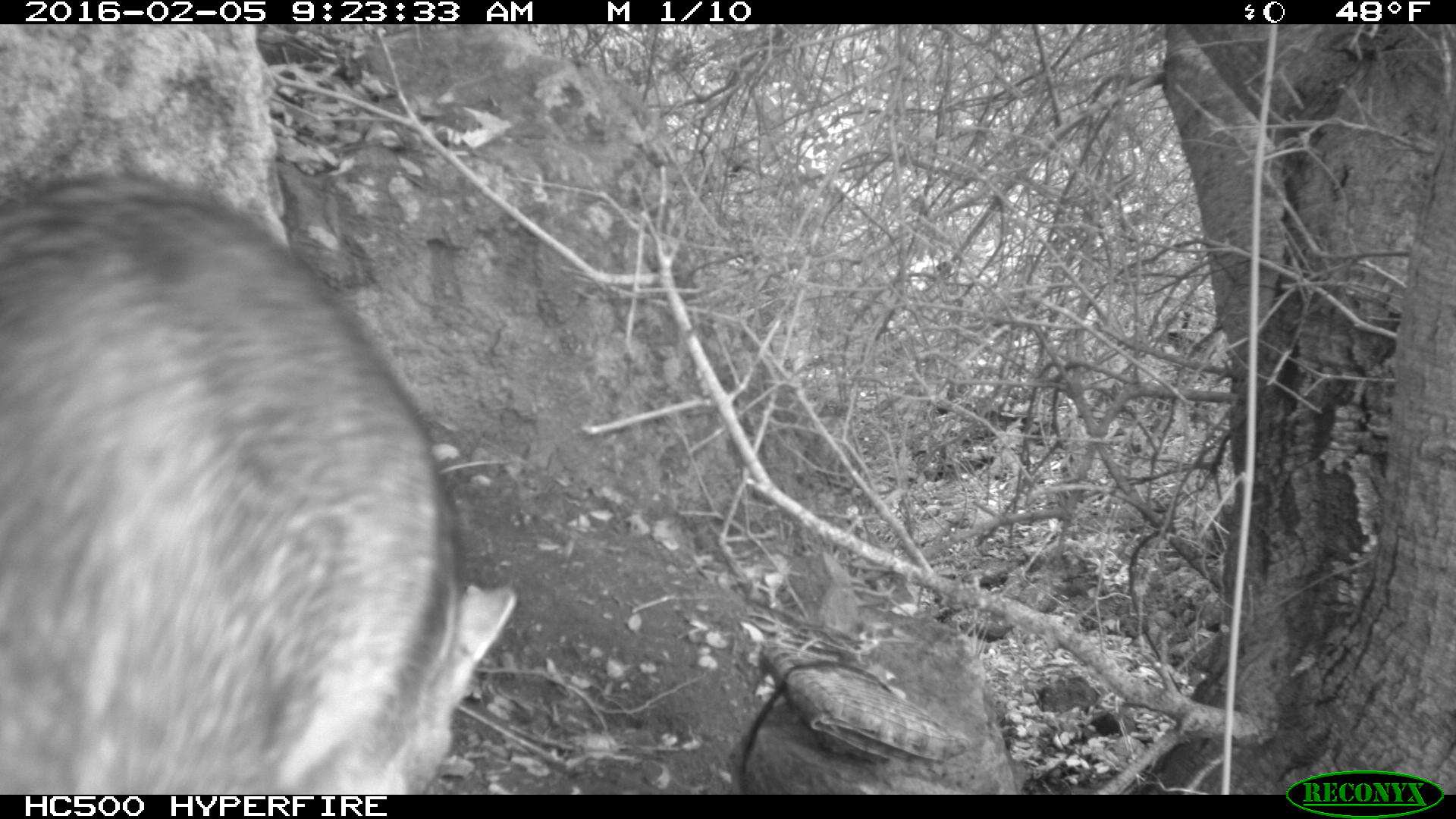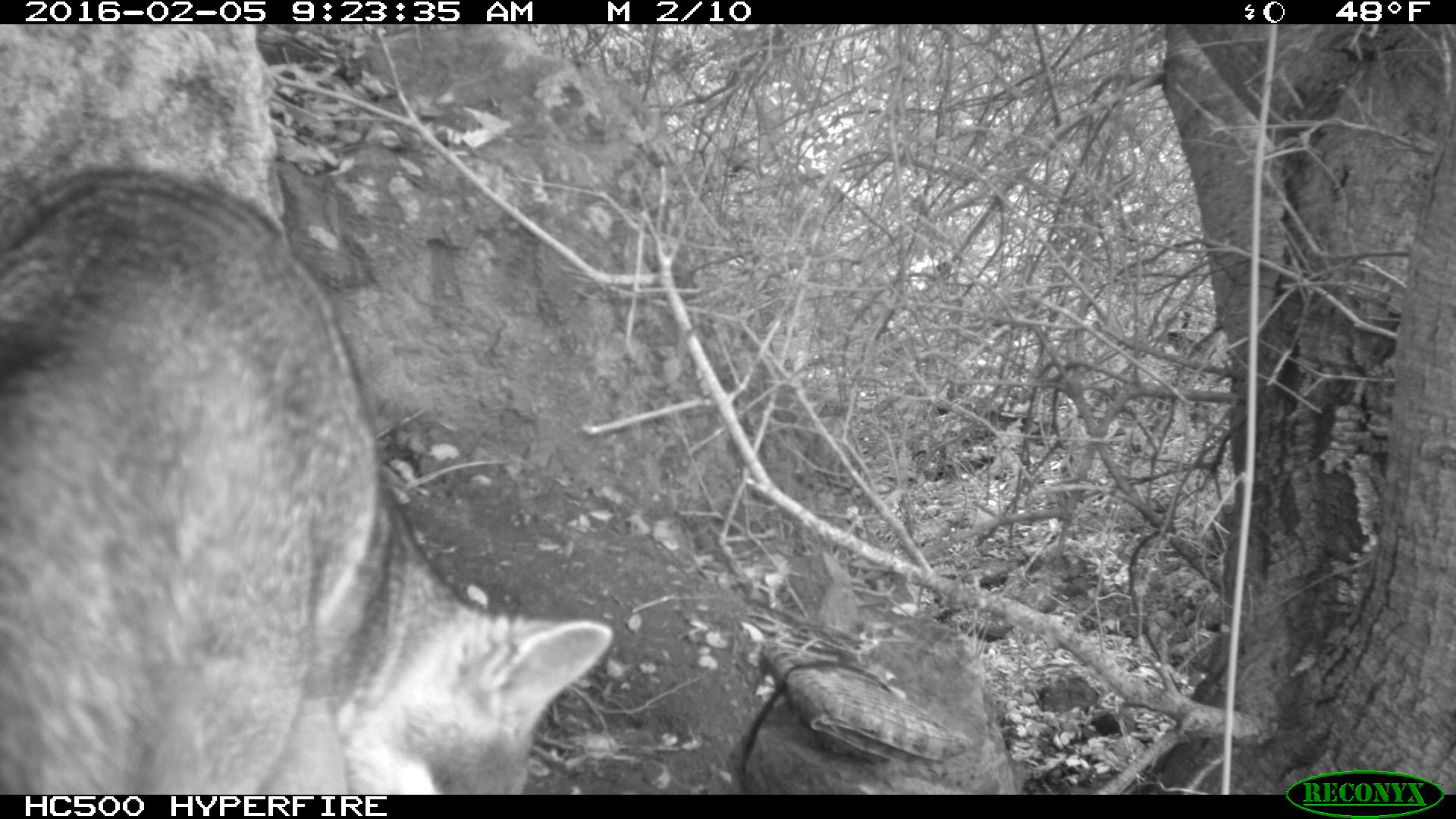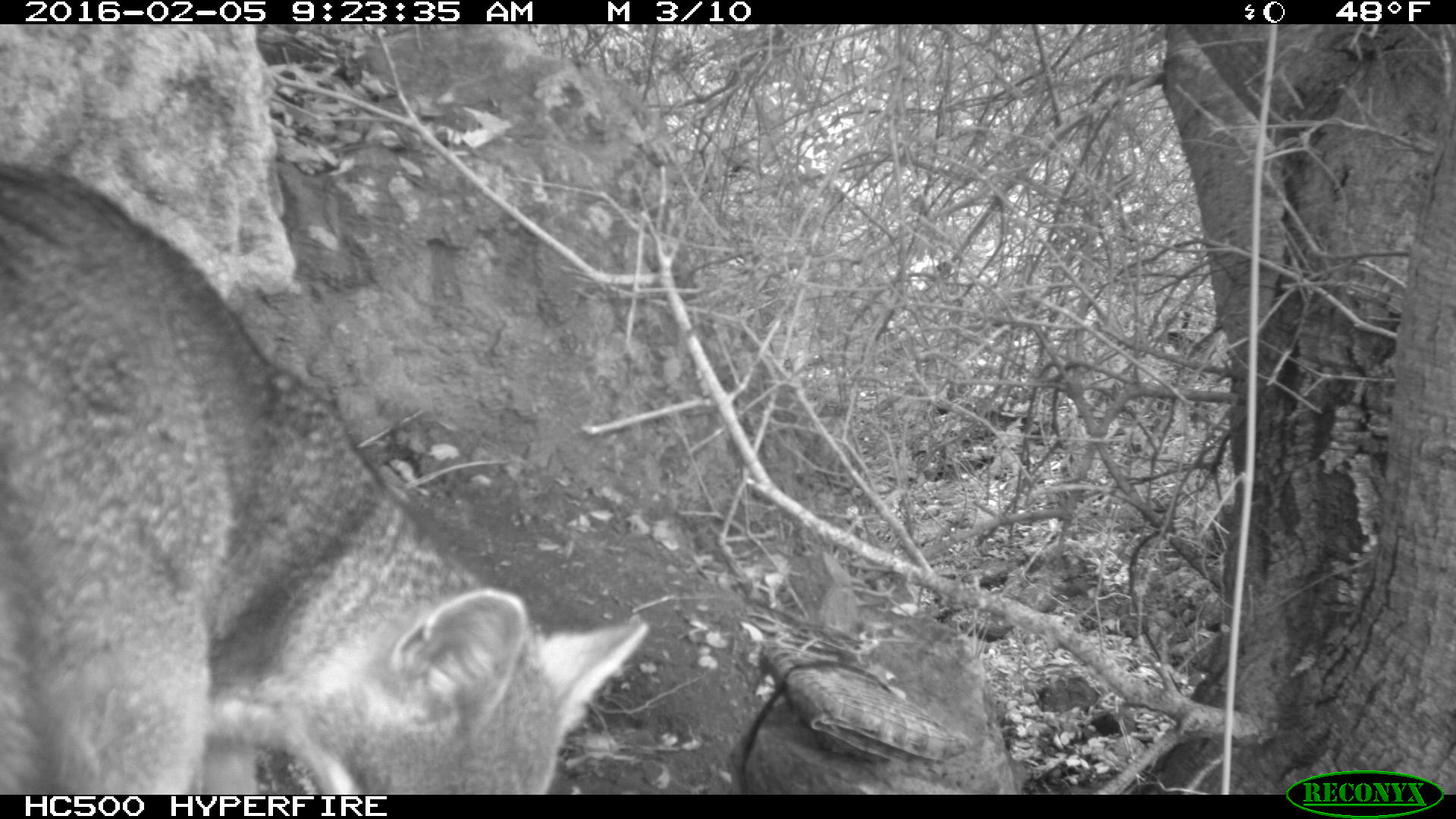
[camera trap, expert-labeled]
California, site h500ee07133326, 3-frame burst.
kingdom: Animalia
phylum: Chordata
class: Mammalia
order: Carnivora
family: Canidae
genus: Urocyon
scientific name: Urocyon littoralis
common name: island fox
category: fox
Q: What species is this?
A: Fox (island fox) (Urocyon littoralis).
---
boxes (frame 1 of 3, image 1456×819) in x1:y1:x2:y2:
fox: 0:172:516:794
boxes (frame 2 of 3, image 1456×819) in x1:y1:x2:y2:
fox: 0:166:612:794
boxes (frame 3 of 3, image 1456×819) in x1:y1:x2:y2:
fox: 0:158:651:794